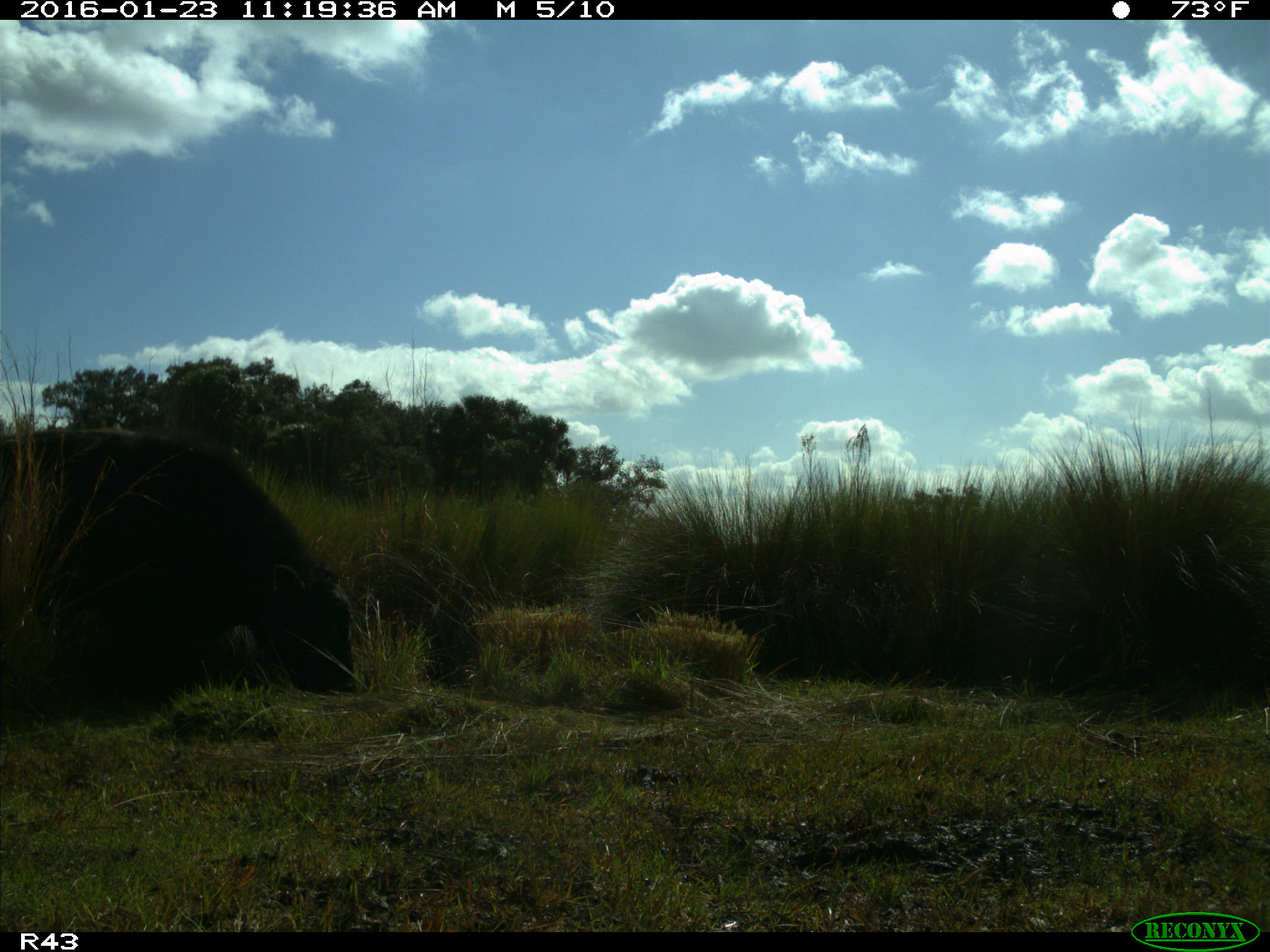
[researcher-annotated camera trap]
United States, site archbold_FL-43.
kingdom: Animalia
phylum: Chordata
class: Mammalia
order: Artiodactyla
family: Bovidae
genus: Bos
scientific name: Bos taurus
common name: domestic cow